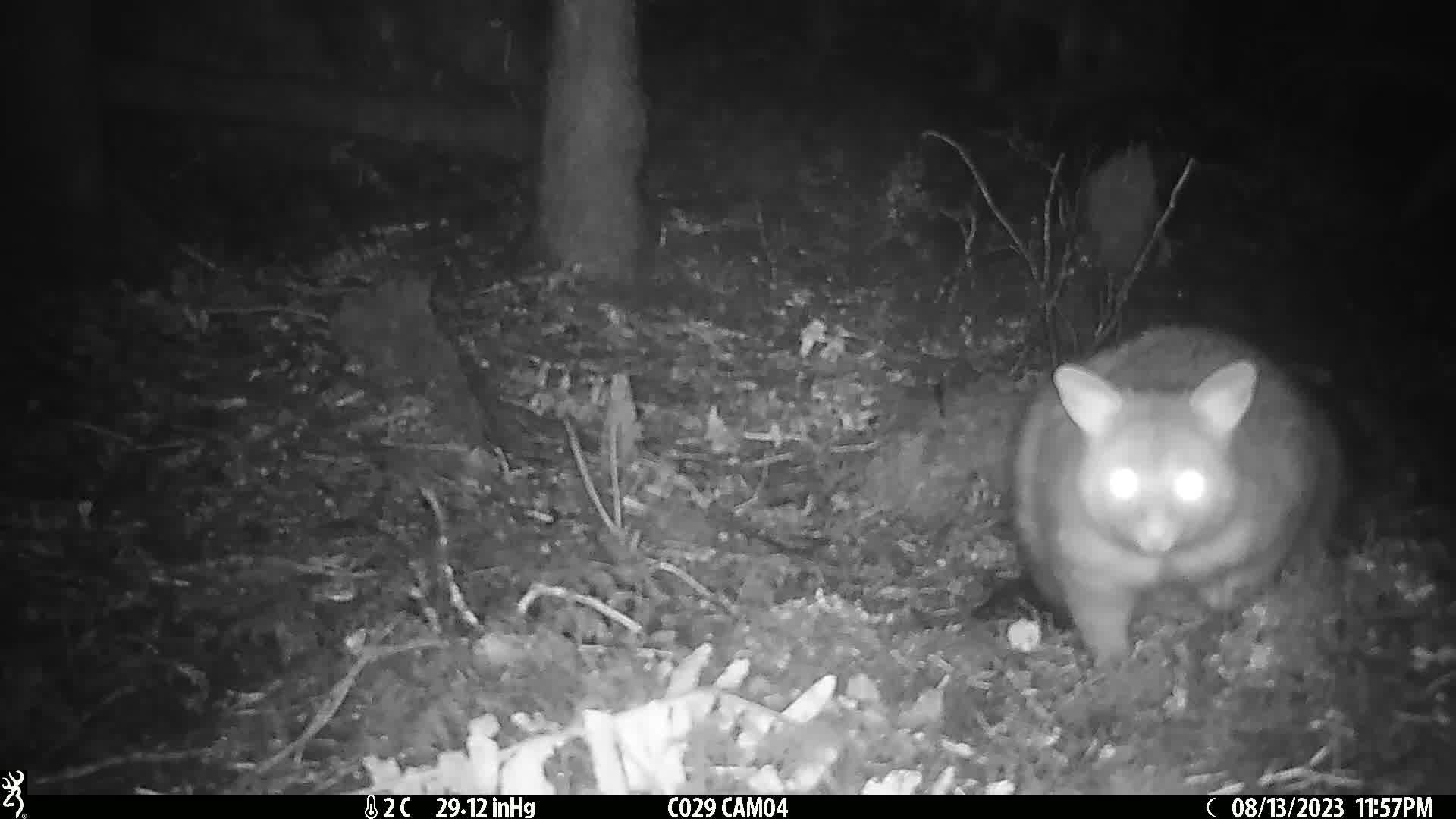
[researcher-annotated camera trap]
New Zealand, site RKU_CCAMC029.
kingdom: Animalia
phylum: Chordata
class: Mammalia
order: Diprotodontia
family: Phalangeridae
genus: Trichosurus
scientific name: Trichosurus vulpecula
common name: common brushtail possum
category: possum